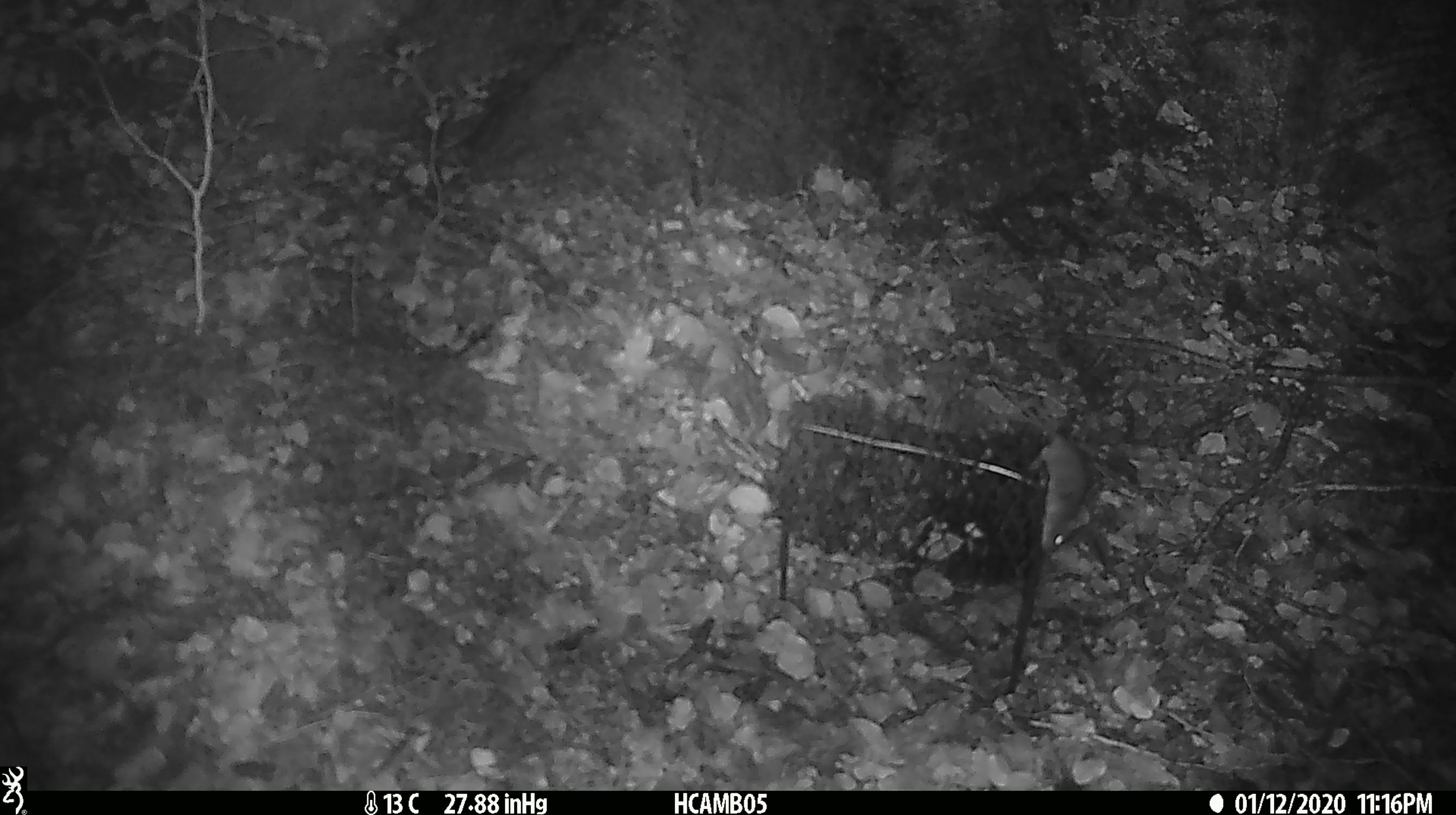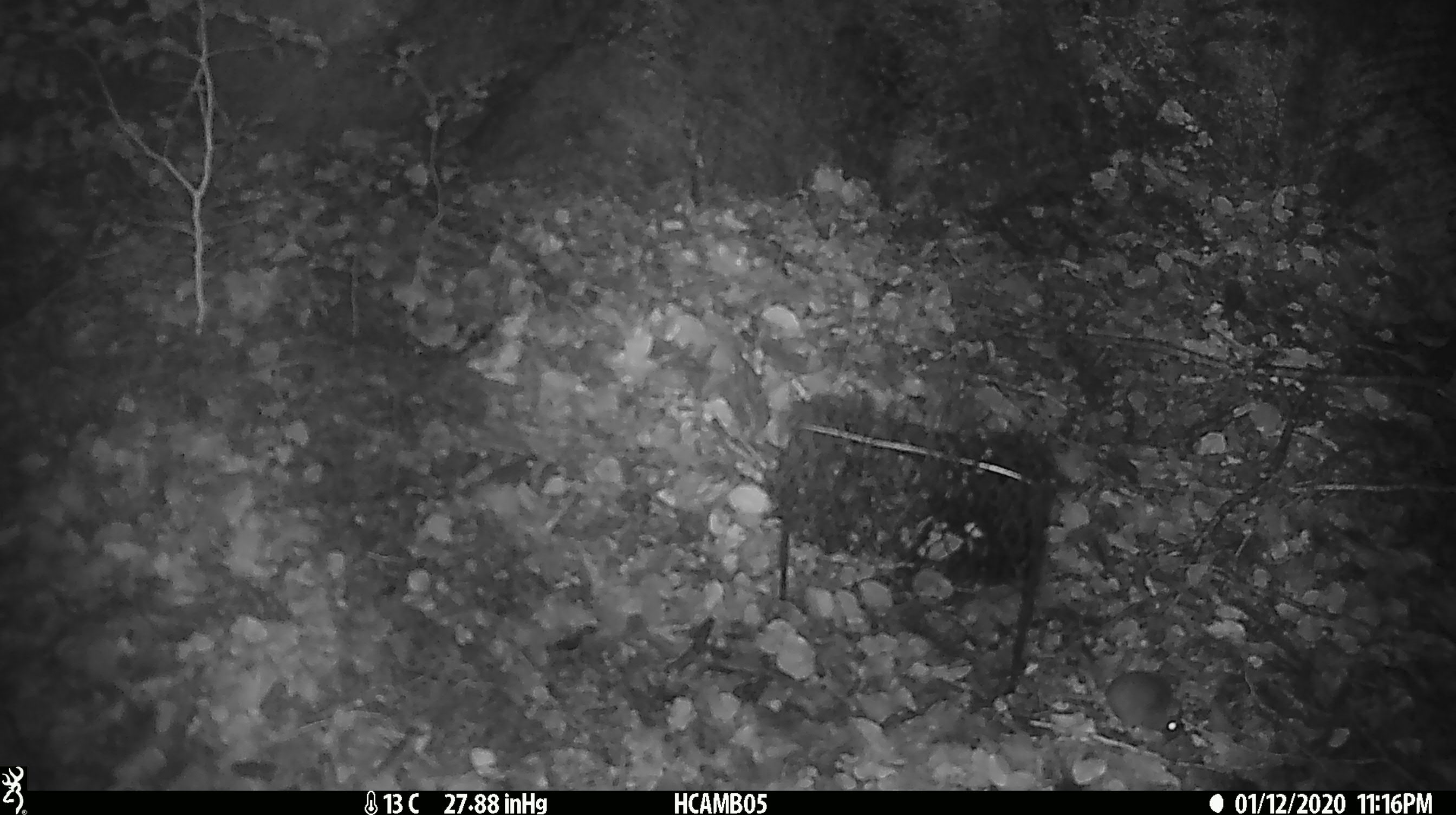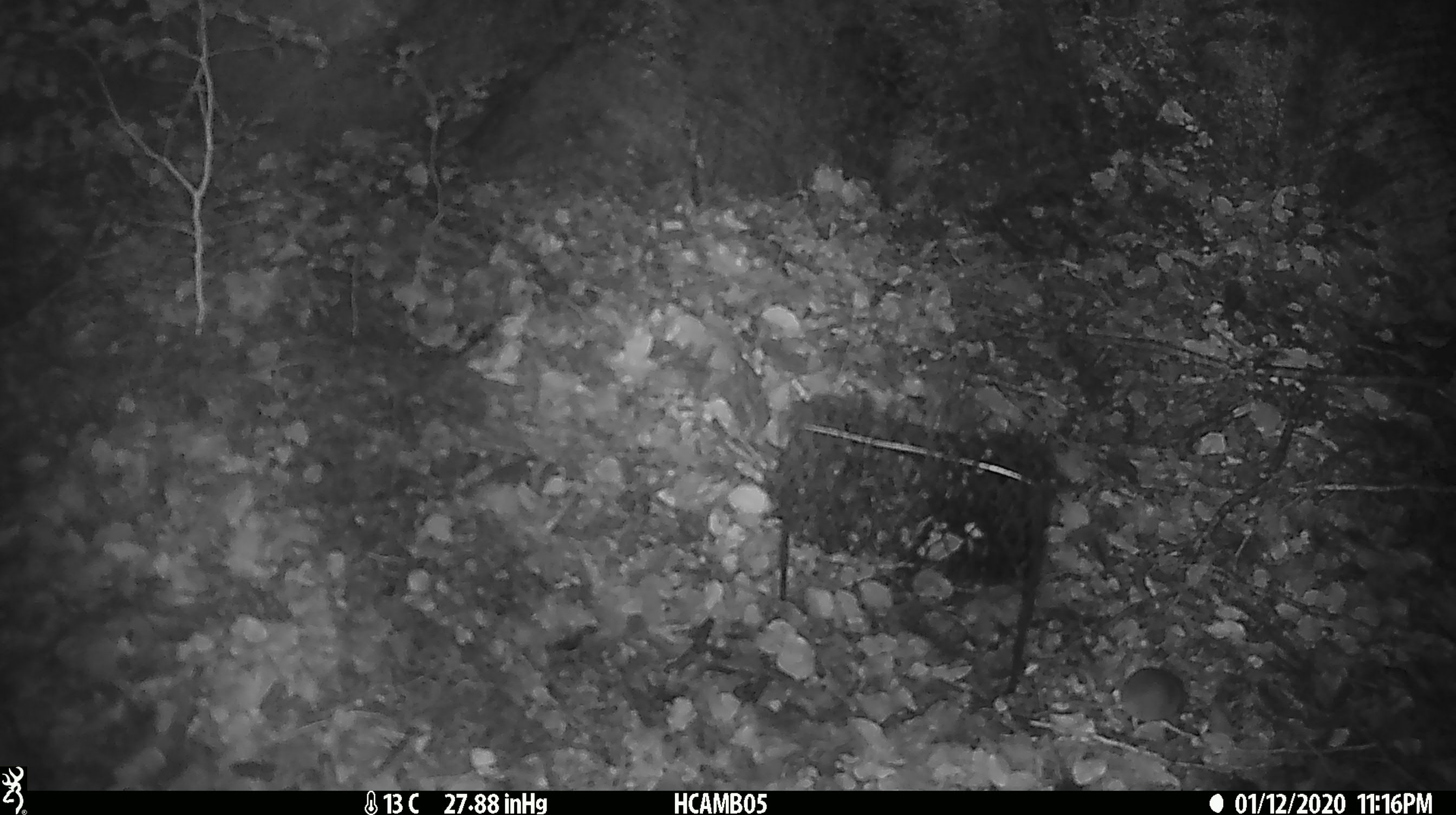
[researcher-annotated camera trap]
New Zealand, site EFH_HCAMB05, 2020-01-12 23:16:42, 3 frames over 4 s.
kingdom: Animalia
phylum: Chordata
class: Mammalia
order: Rodentia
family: Muridae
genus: Mus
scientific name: Mus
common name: mouse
Mouse (Mus).